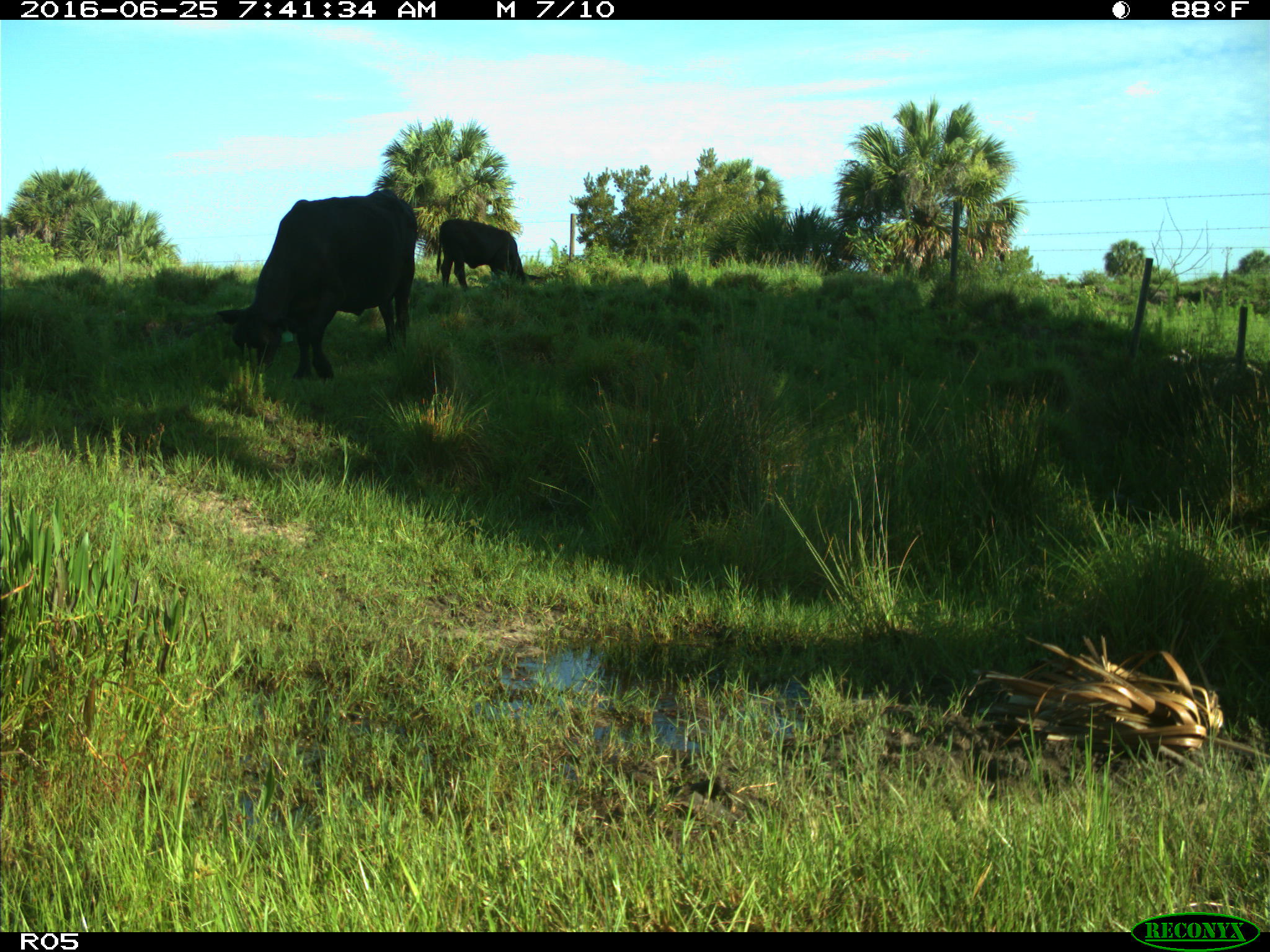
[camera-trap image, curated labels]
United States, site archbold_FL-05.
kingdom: Animalia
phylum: Chordata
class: Mammalia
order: Artiodactyla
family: Bovidae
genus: Bos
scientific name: Bos taurus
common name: domestic cow